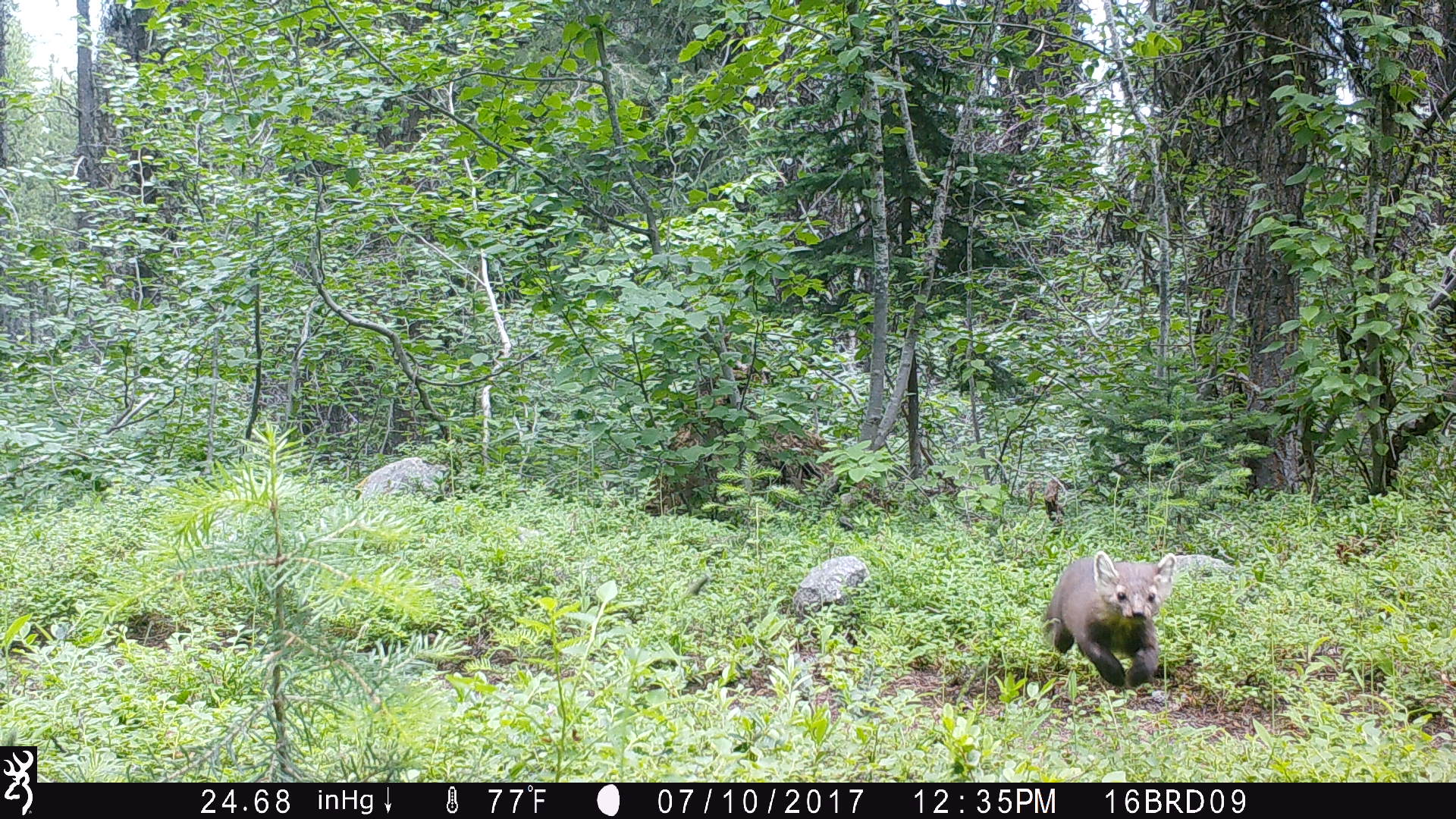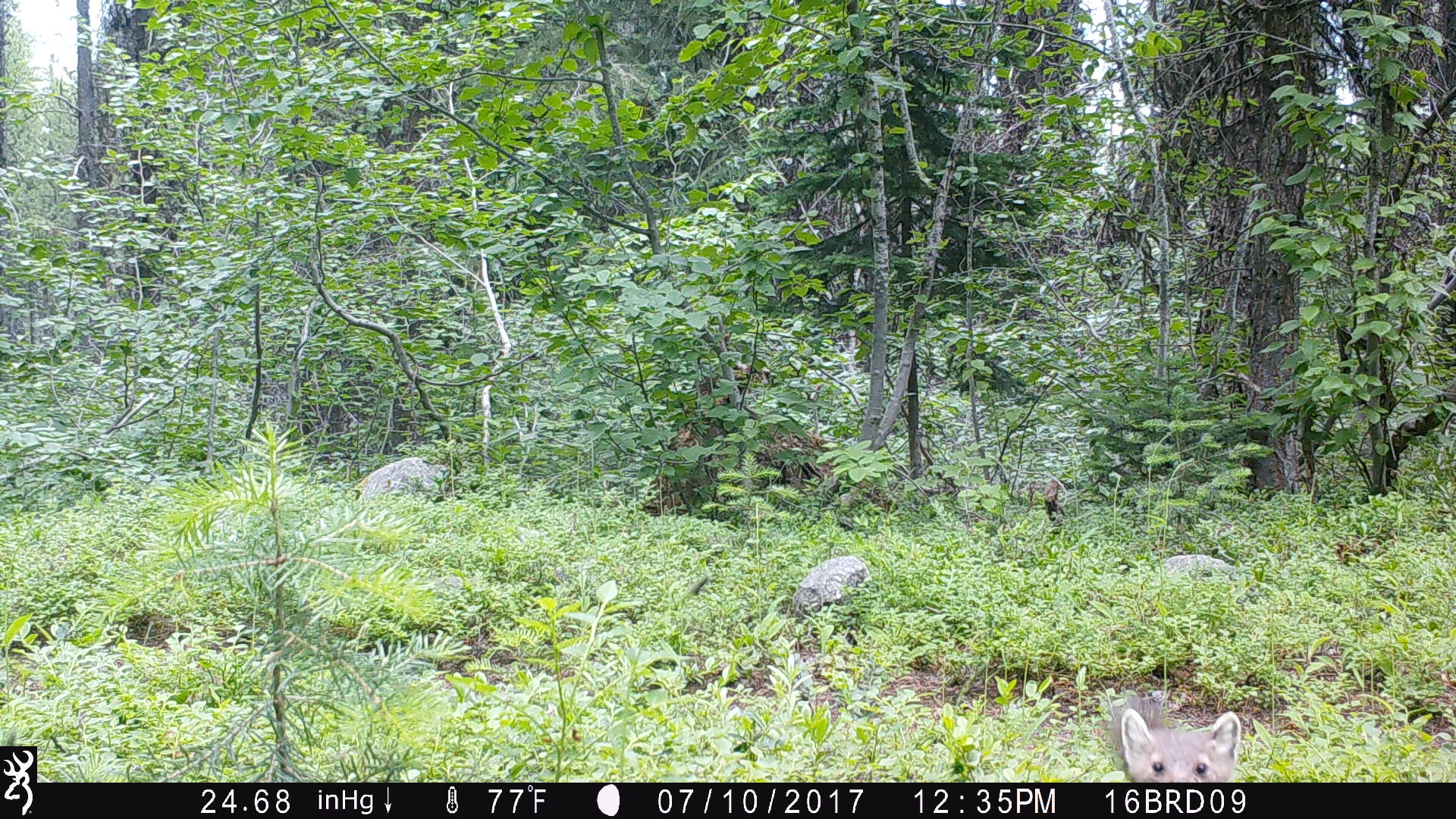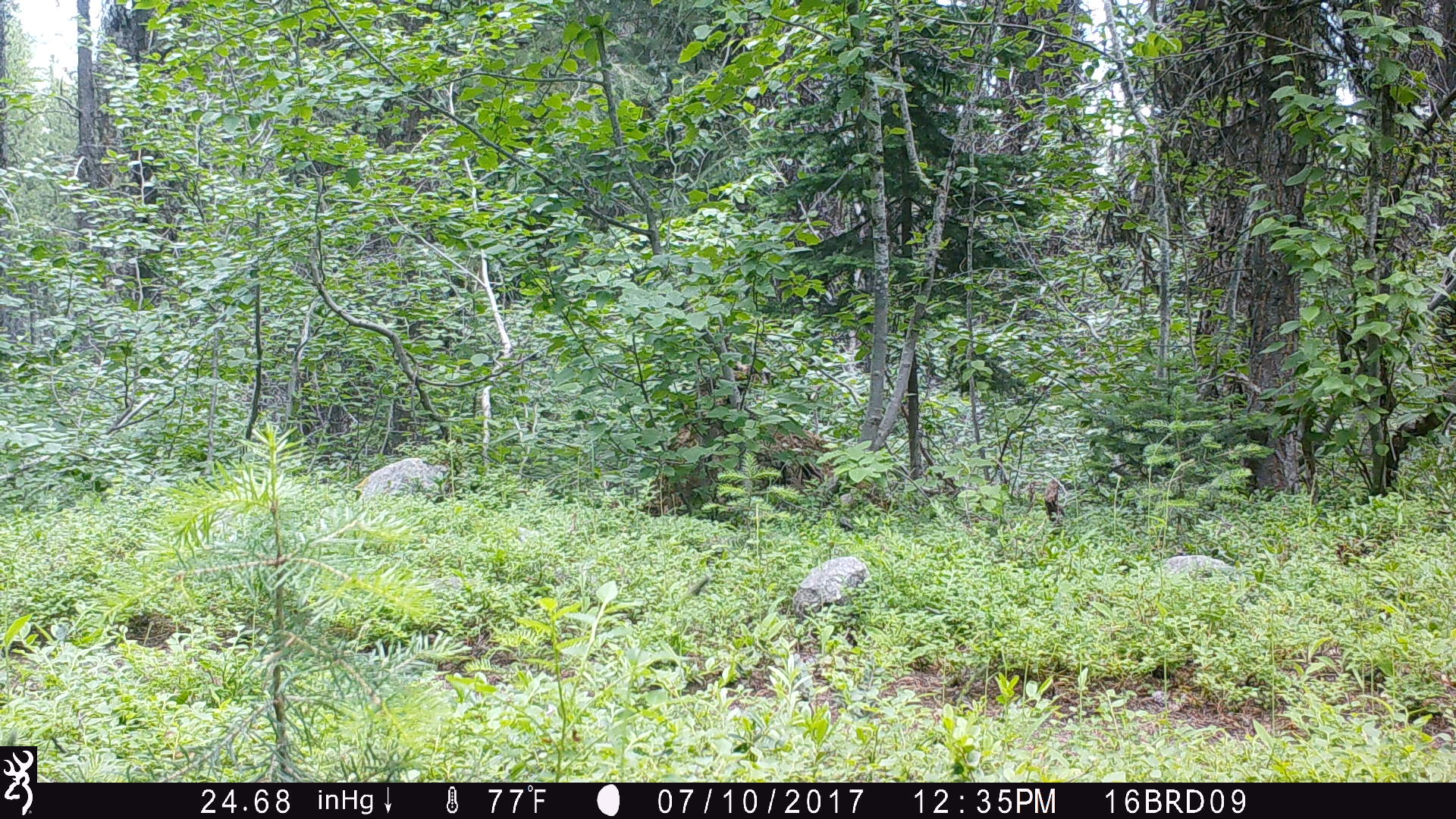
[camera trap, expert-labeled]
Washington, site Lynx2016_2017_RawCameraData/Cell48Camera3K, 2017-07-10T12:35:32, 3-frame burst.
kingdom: Animalia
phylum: Chordata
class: Mammalia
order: Carnivora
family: Mustelidae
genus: Martes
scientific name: Martes americana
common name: american marten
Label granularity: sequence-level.